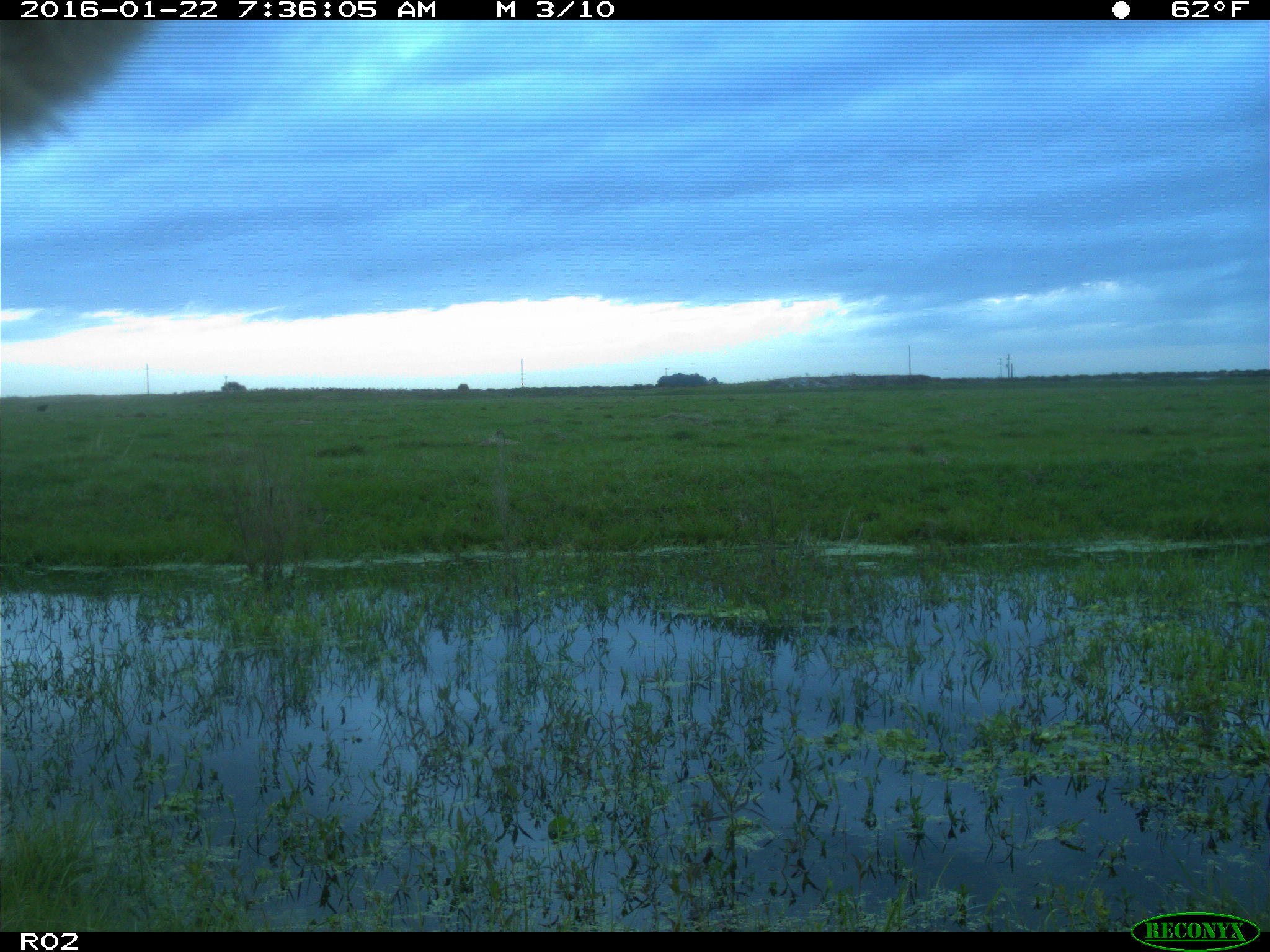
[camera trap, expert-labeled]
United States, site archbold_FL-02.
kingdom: Animalia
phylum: Chordata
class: Mammalia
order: Artiodactyla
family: Bovidae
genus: Bos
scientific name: Bos taurus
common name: domestic cow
Bos taurus (domestic cow).